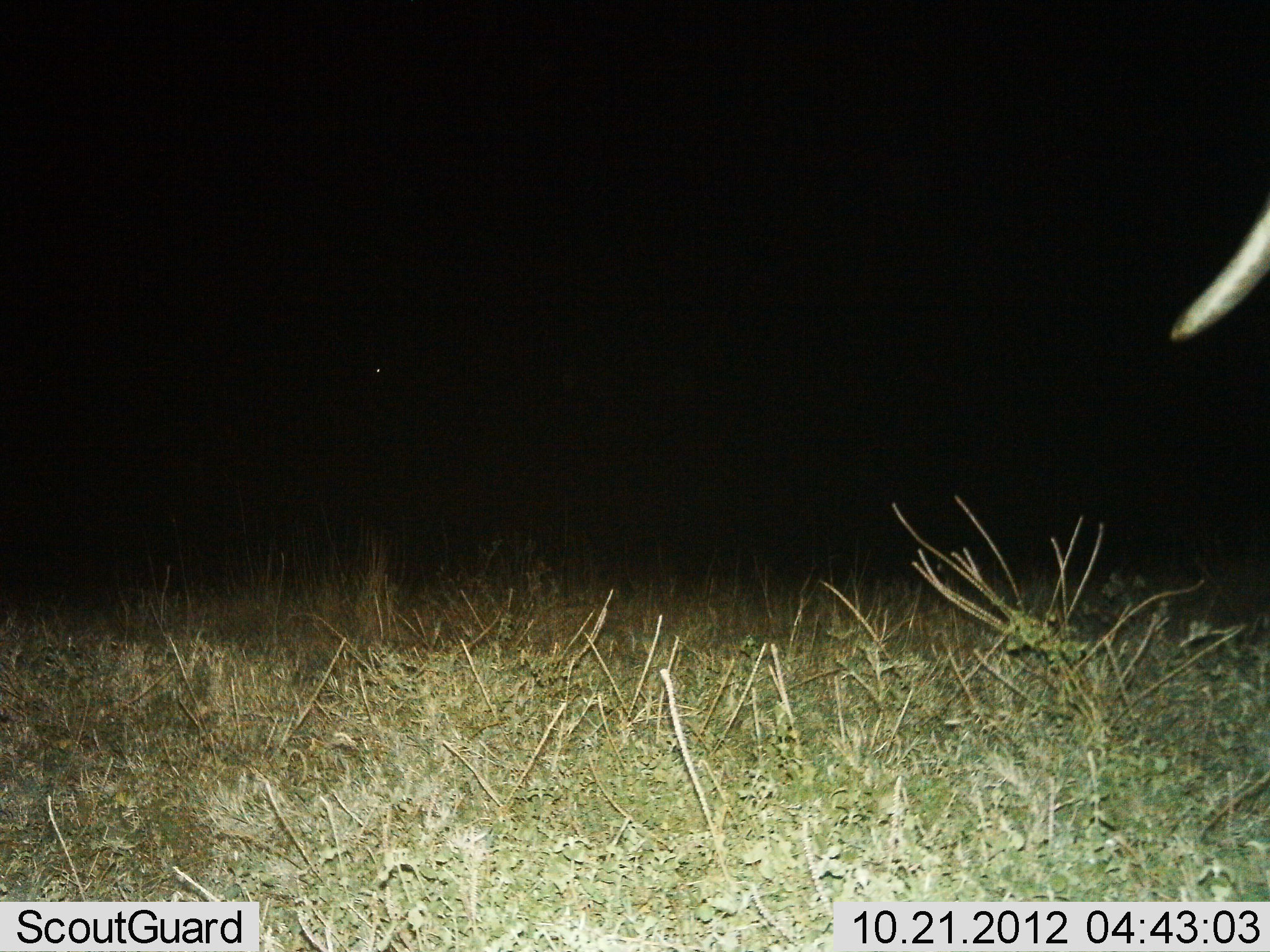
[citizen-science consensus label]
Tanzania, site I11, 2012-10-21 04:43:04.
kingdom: Animalia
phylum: Chordata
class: Mammalia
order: Proboscidea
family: Elephantidae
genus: Loxodonta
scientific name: Loxodonta africana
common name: african bush elephant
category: elephant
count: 1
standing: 80%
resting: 0%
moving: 20%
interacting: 0%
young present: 0%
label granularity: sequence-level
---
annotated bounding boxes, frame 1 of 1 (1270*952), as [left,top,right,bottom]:
animal: [1170,190,1270,352]